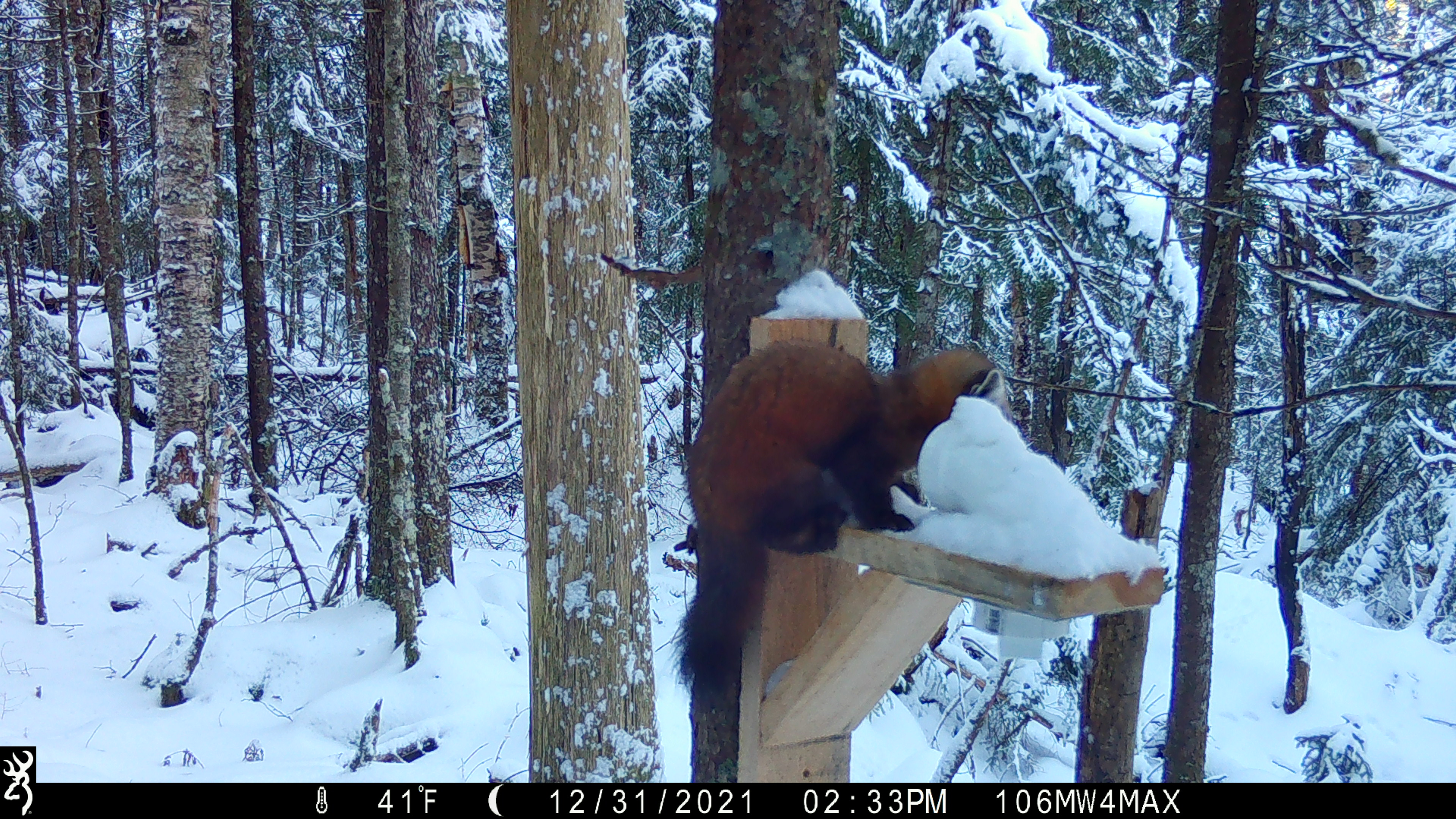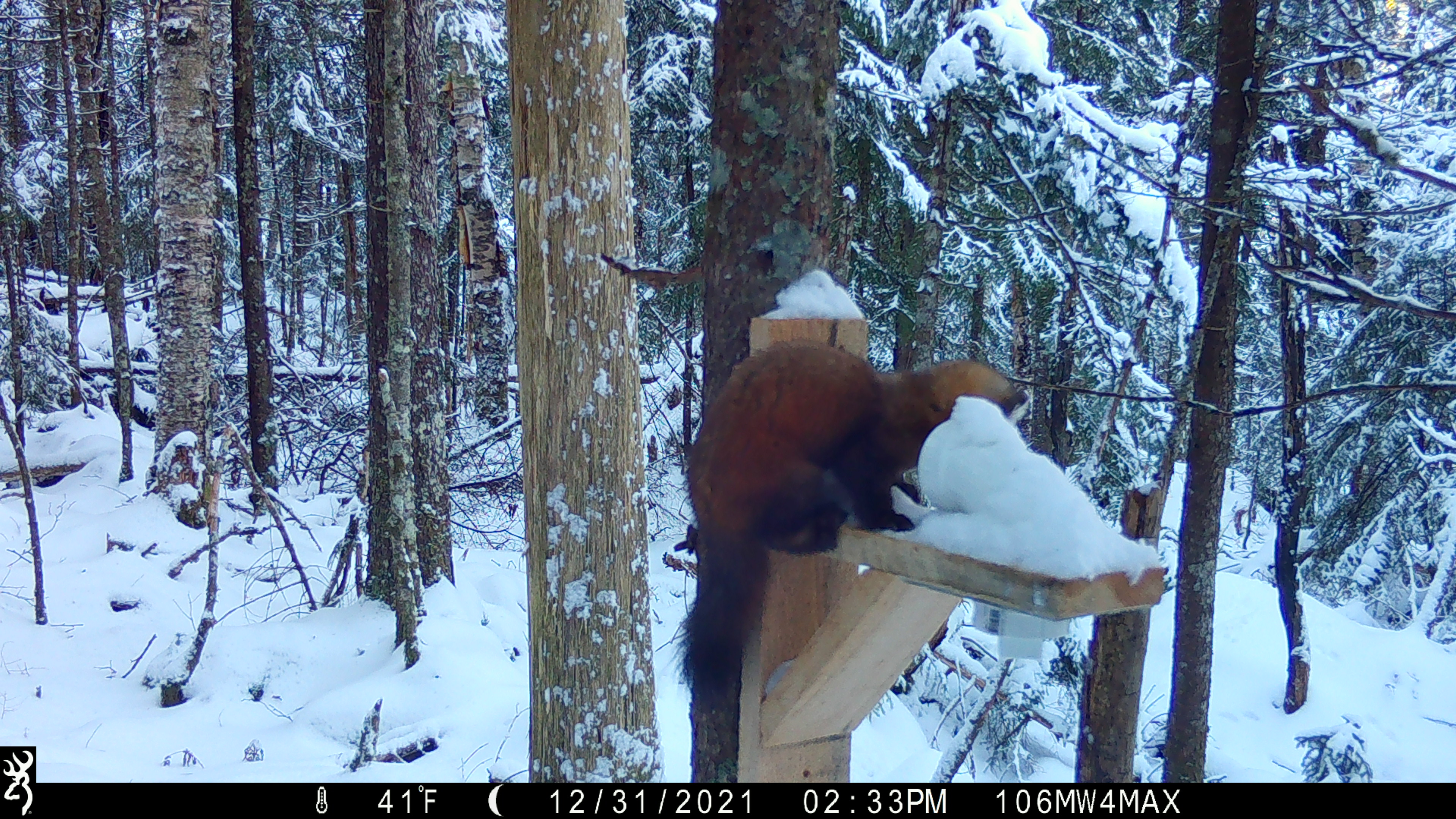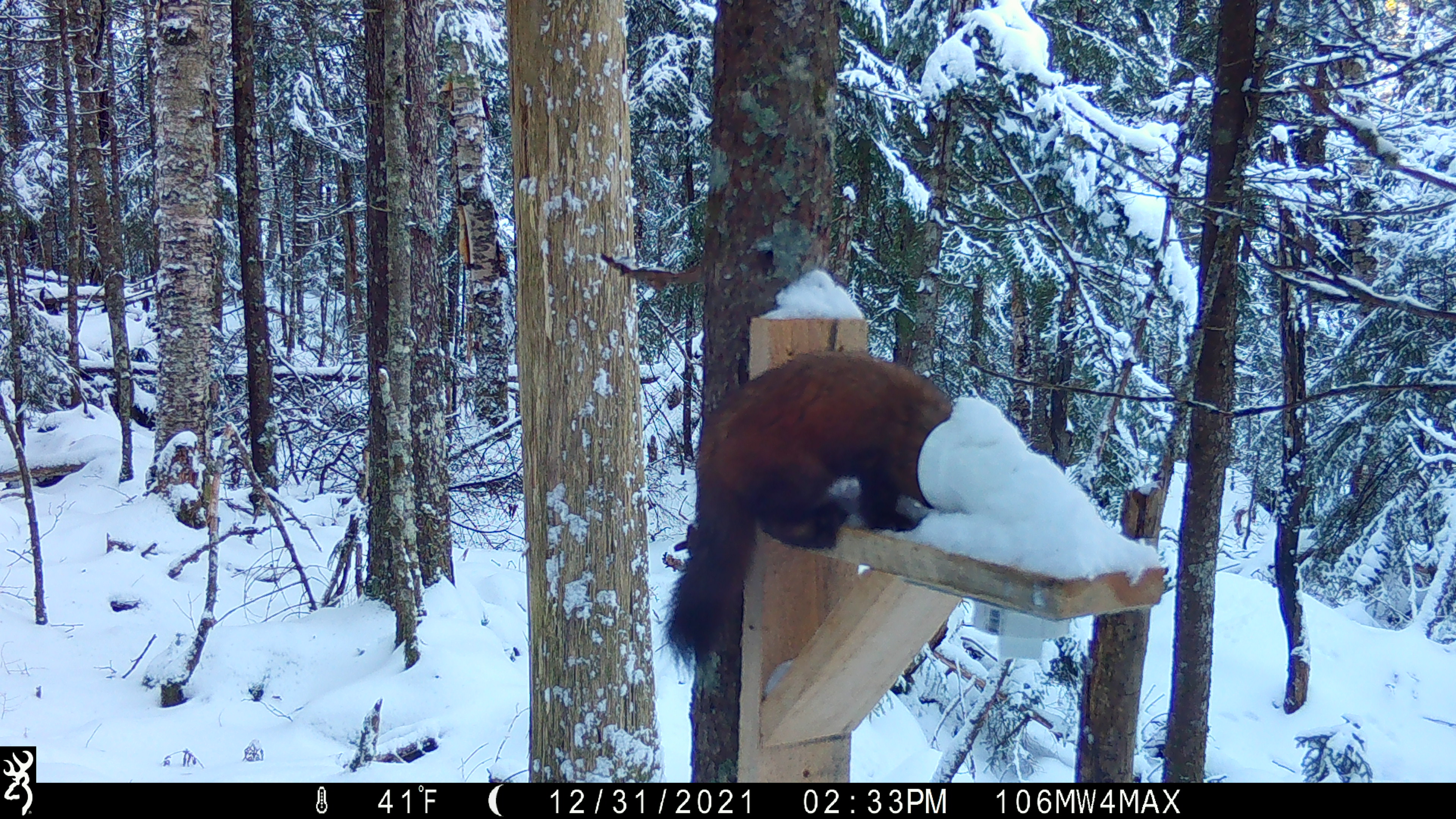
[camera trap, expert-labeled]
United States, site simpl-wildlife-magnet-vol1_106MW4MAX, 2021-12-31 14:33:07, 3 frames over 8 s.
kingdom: Animalia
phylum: Chordata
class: Mammalia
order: Carnivora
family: Mustelidae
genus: Martes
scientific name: Martes americana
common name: american marten